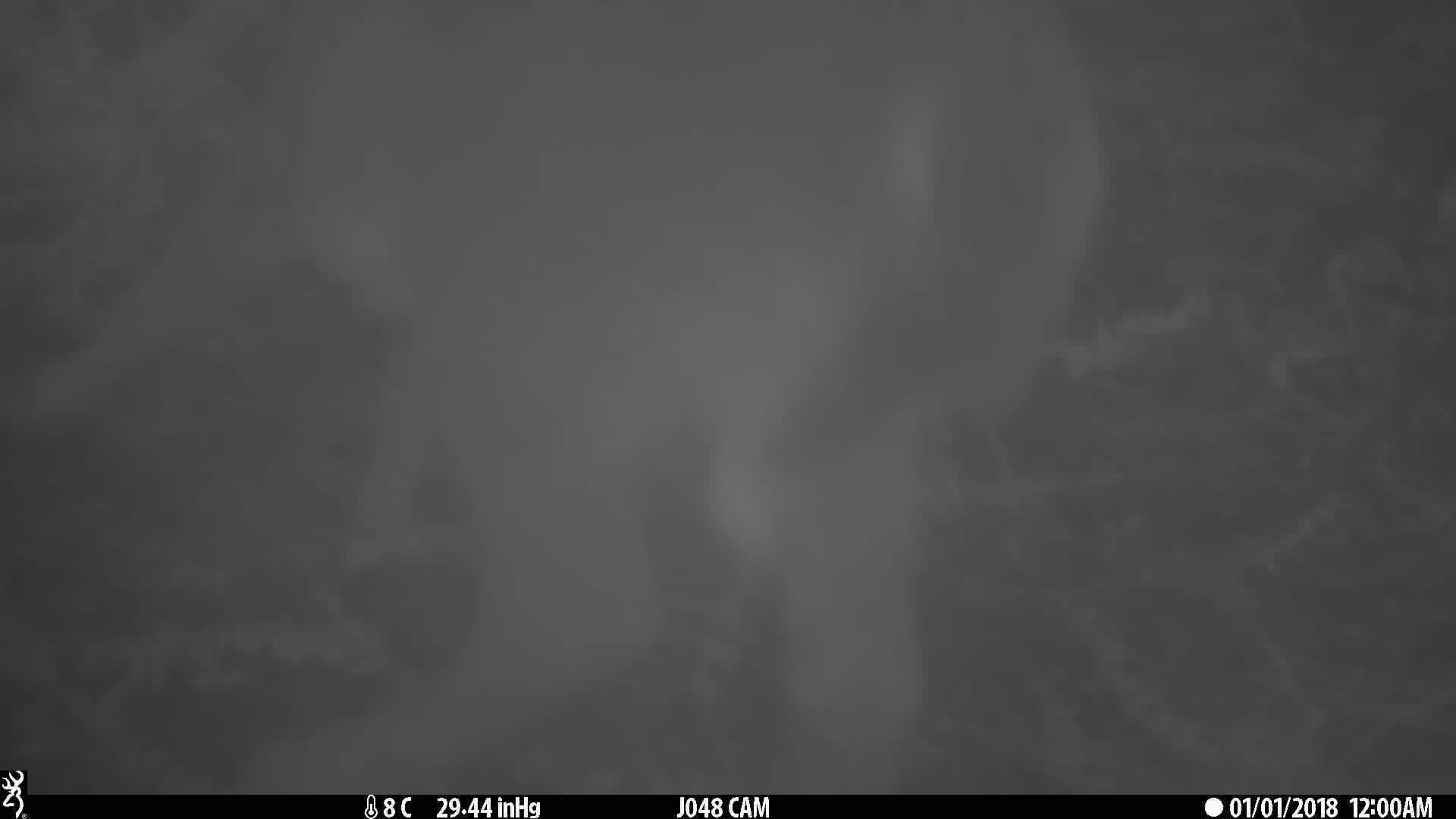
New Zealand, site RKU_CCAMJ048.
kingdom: Animalia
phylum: Chordata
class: Mammalia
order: Artiodactyla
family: Cervidae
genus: Odocoileus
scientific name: Odocoileus virginianus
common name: white-tailed deer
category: white tailed deer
White tailed deer (white-tailed deer) (Odocoileus virginianus).